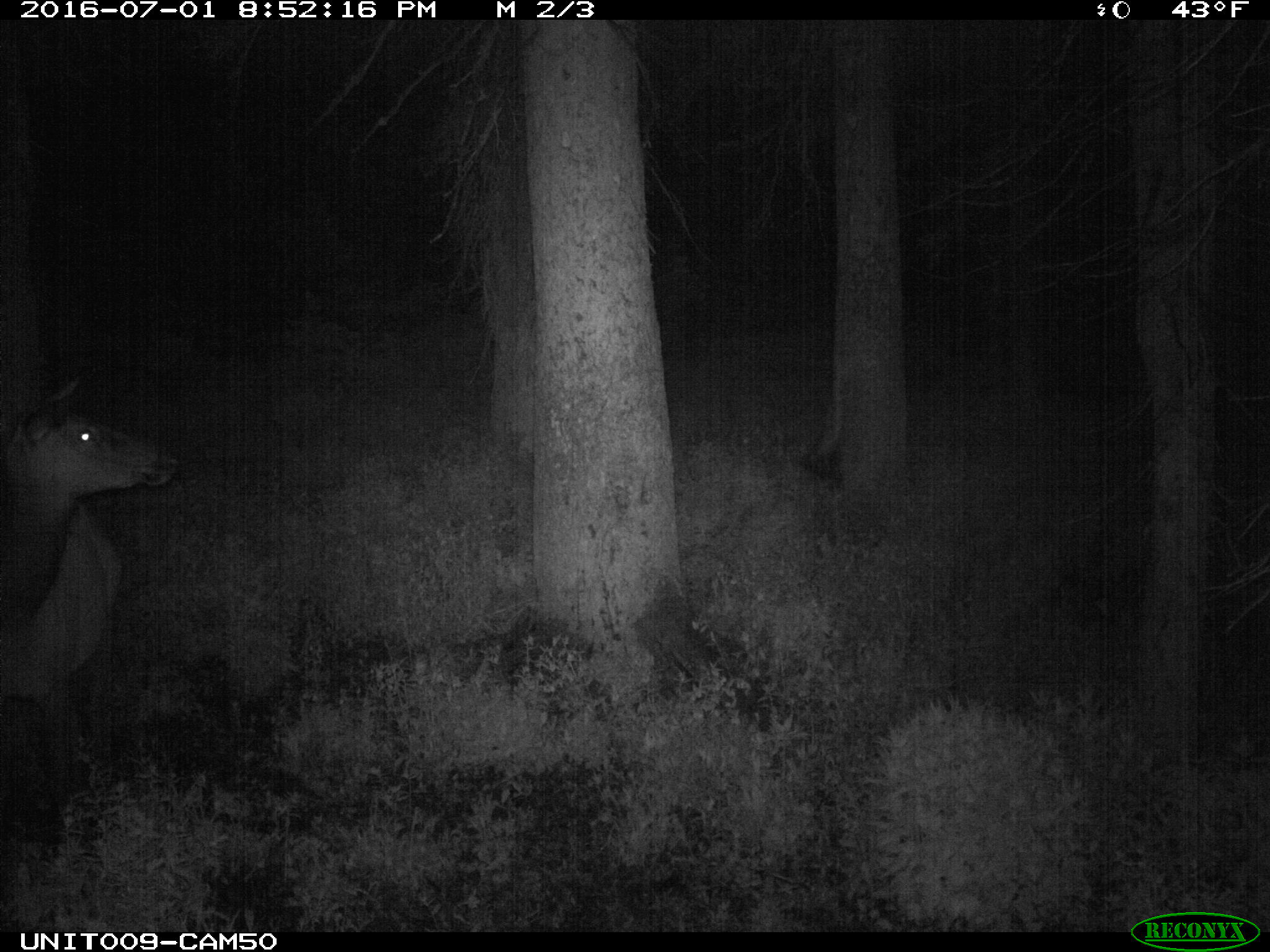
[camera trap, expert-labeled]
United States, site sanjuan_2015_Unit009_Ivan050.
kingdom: Animalia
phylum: Chordata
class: Mammalia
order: Artiodactyla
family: Cervidae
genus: Cervus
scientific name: Cervus elaphus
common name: red deer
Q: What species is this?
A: Cervus elaphus (red deer).